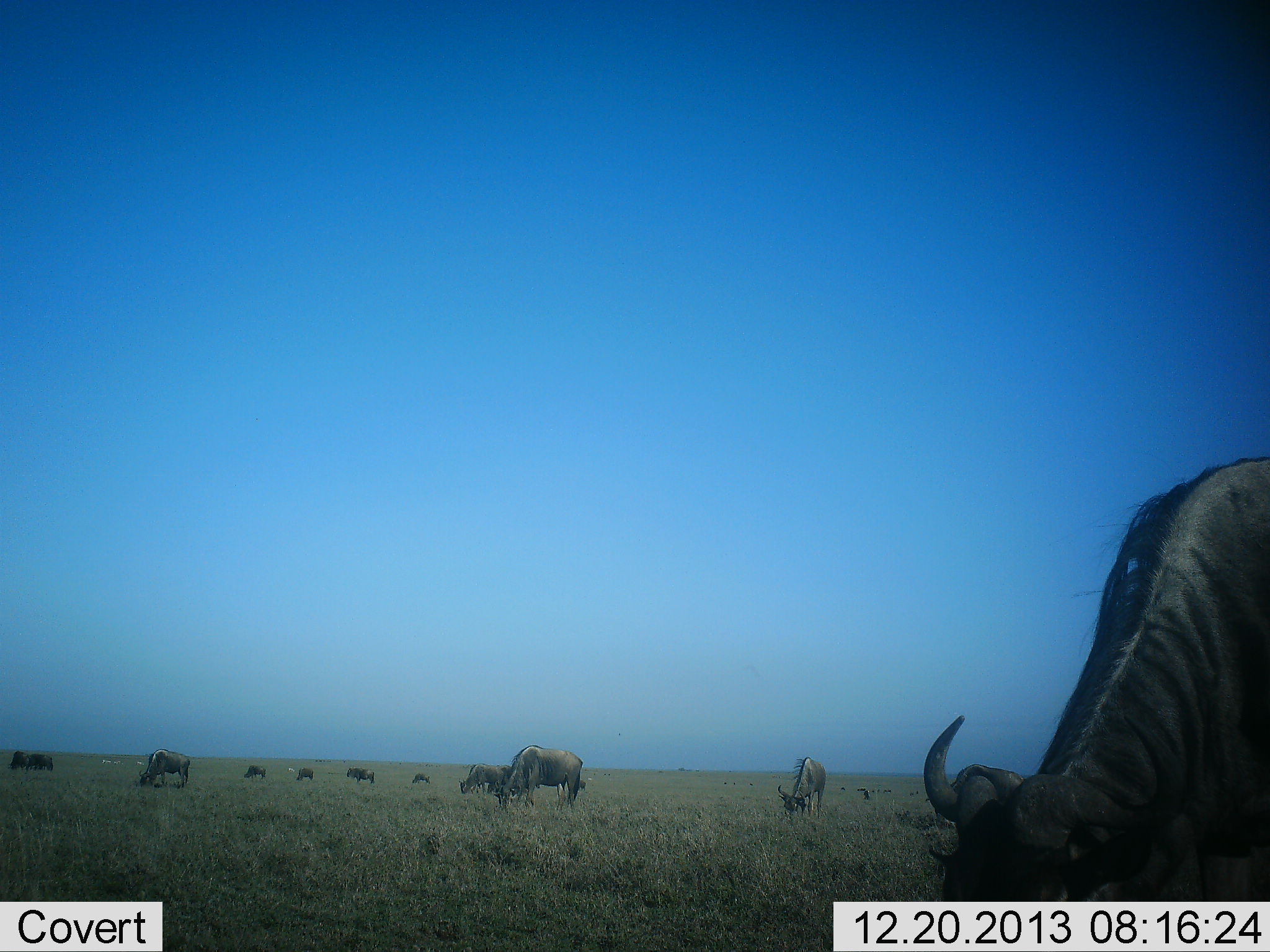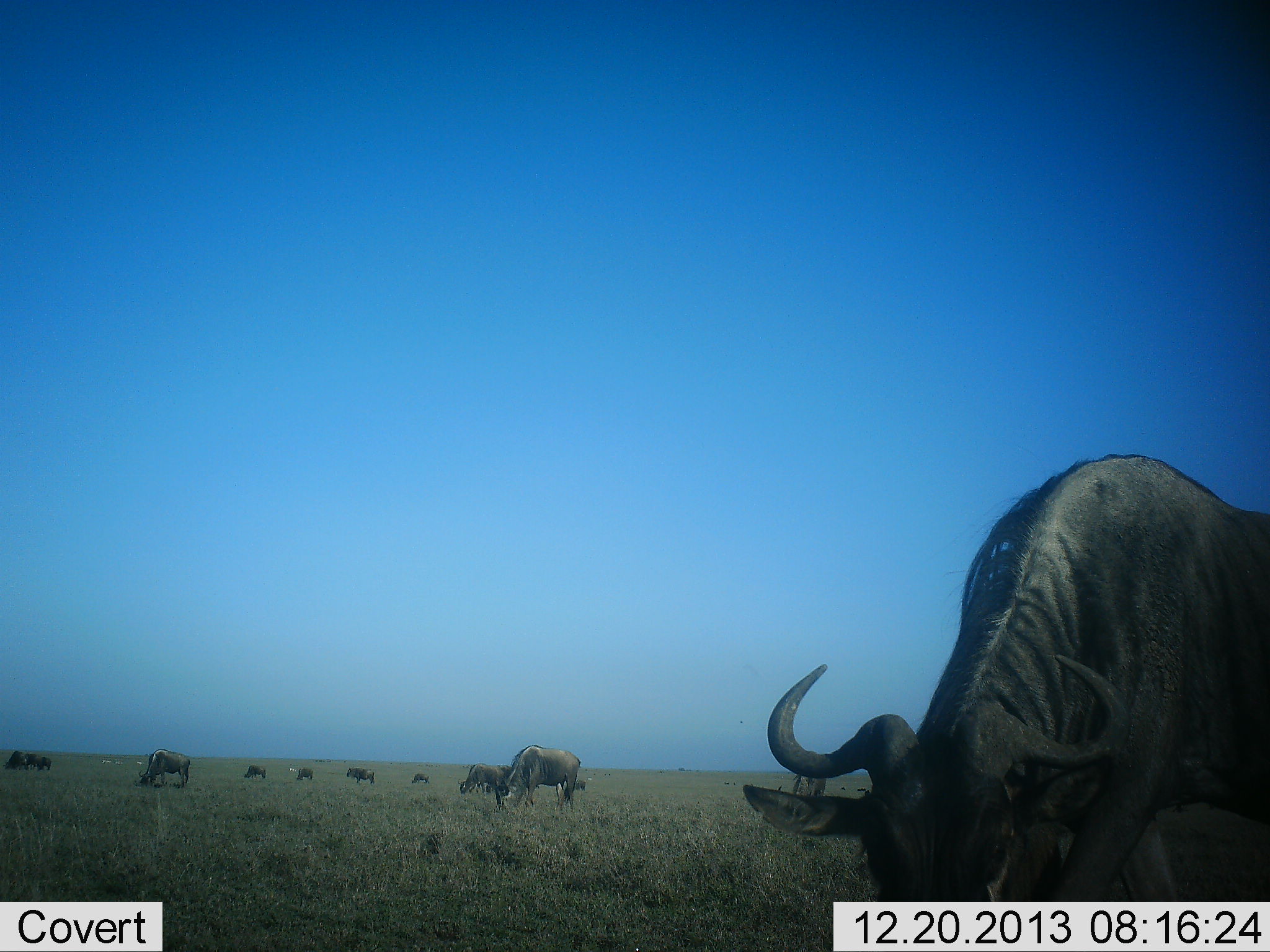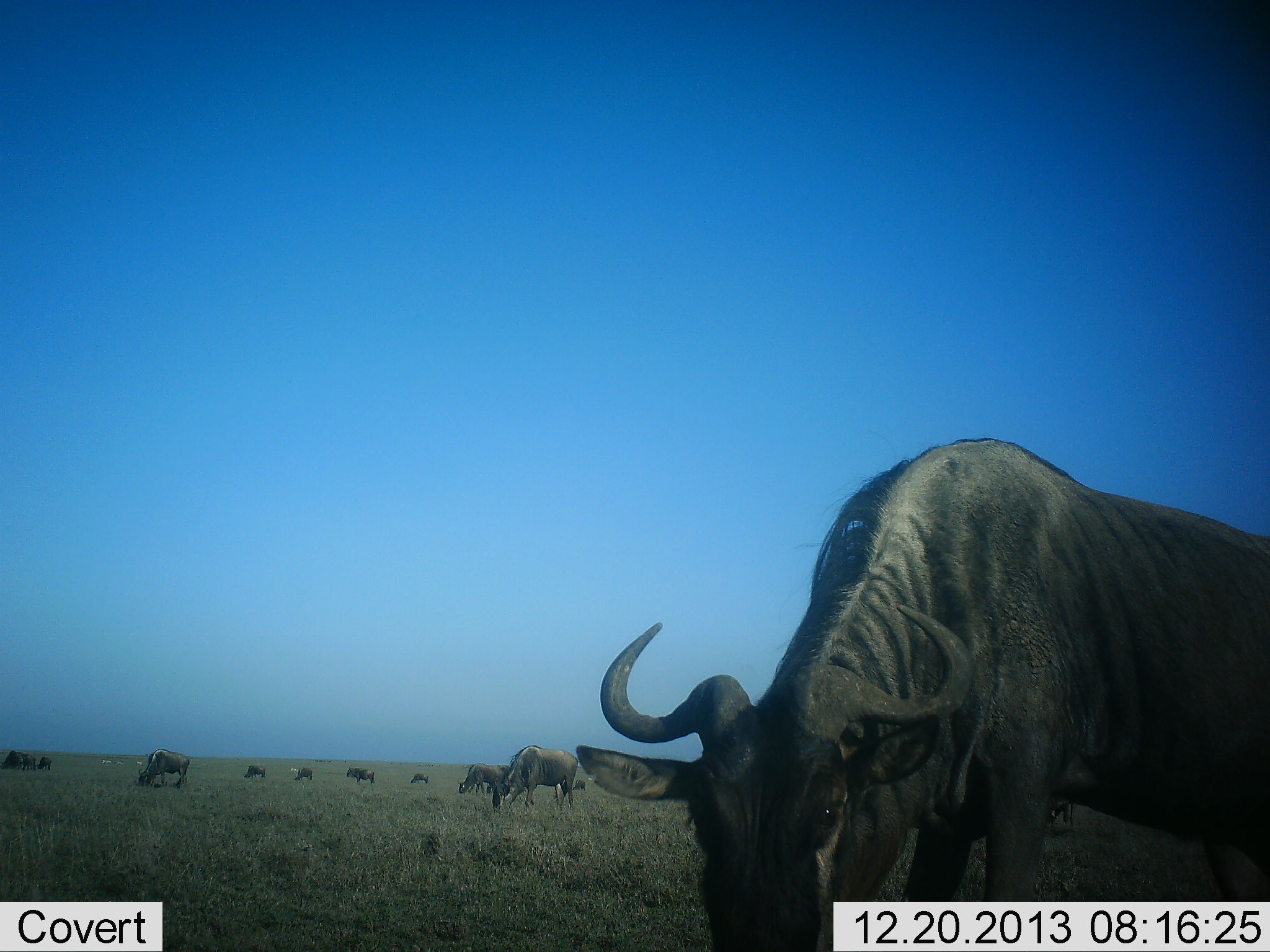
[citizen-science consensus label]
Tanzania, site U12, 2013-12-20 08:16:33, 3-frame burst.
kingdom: Animalia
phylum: Chordata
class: Mammalia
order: Artiodactyla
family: Bovidae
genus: Connochaetes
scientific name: Connochaetes taurinus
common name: blue wildebeest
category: wildebeest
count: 11-50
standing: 40%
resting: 0%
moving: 20%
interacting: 0%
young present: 0%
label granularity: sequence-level